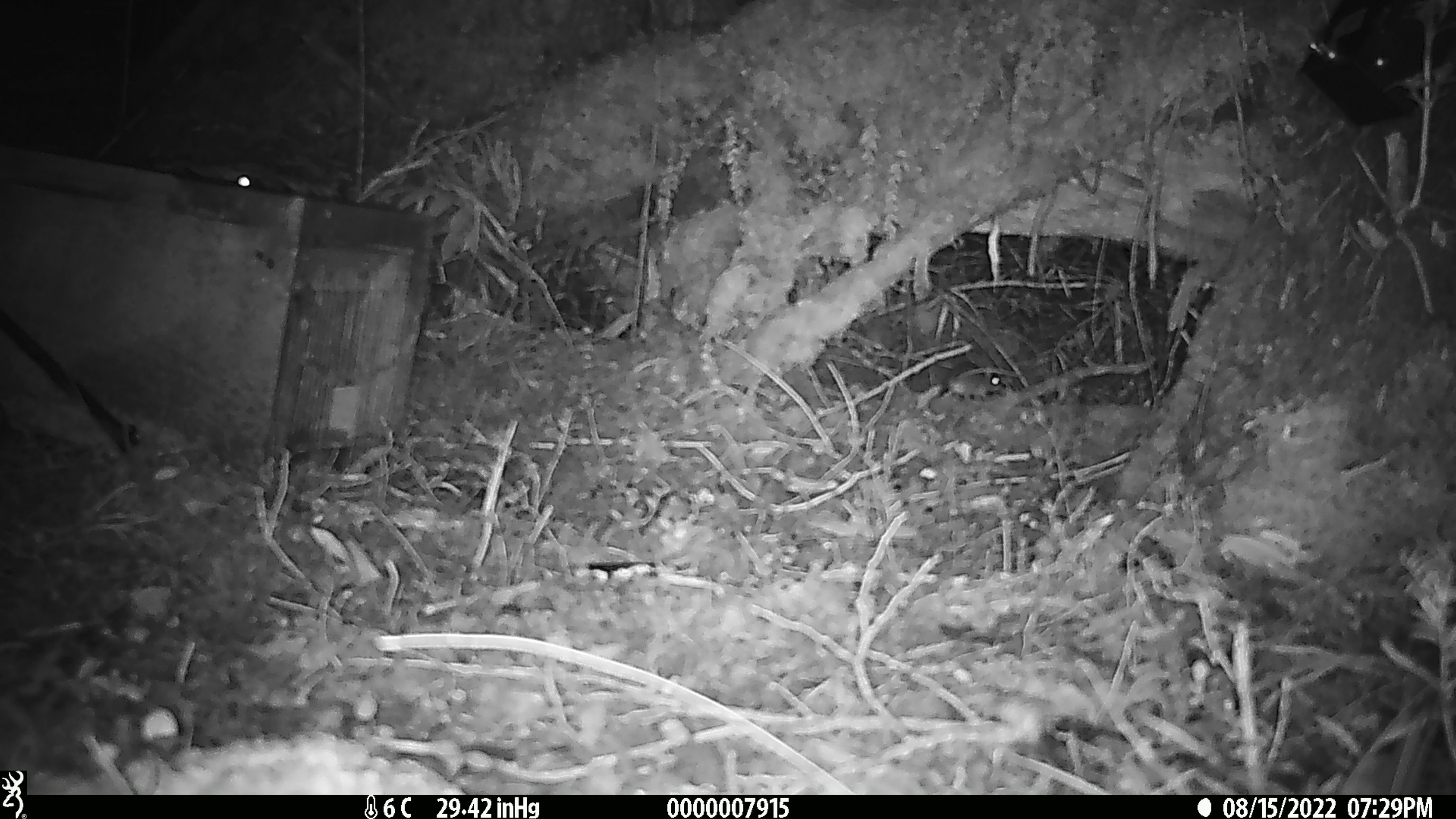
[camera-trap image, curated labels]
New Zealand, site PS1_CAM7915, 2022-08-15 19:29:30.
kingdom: Animalia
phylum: Chordata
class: Mammalia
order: Rodentia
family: Muridae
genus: Mus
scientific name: Mus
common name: mouse